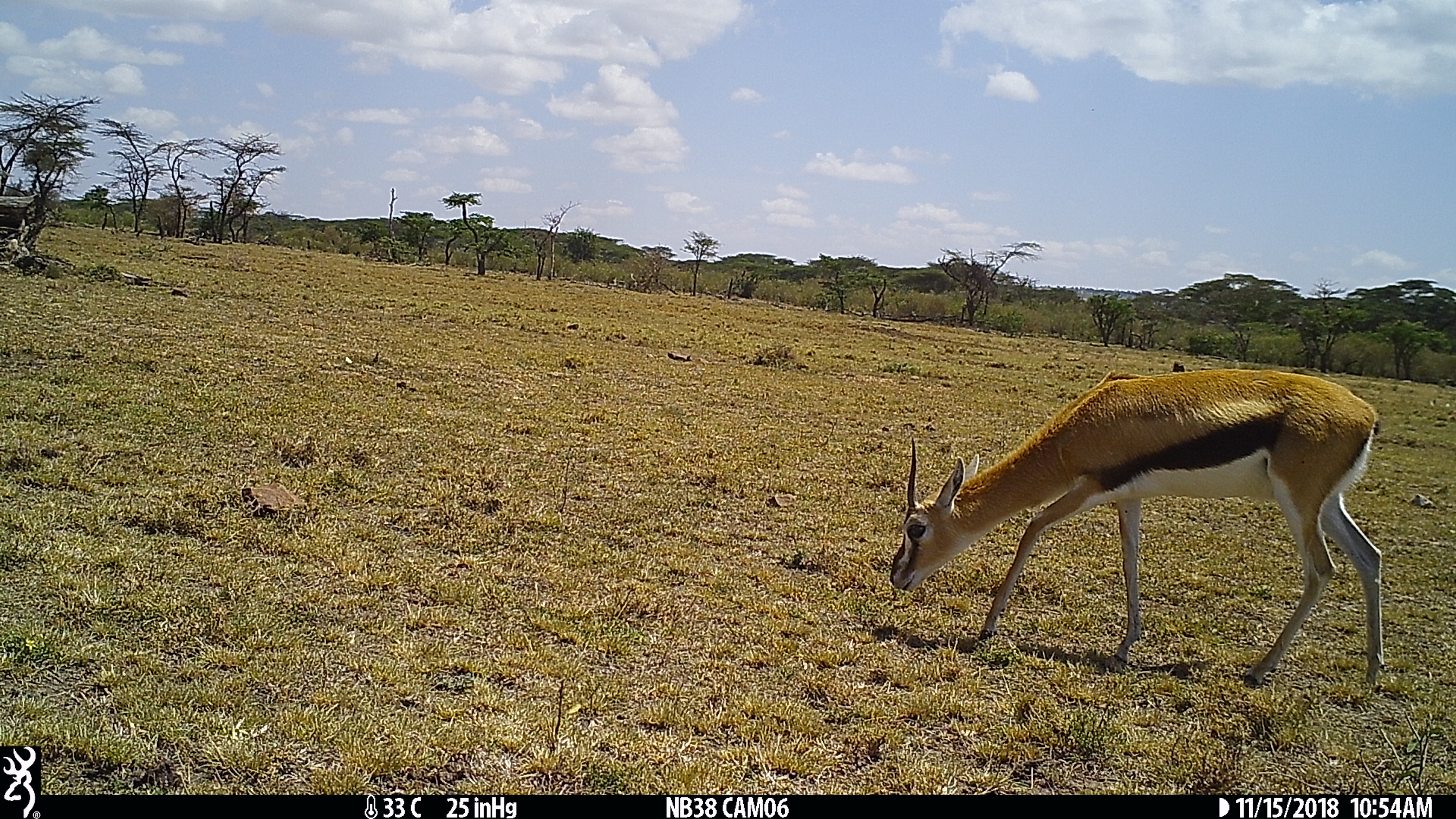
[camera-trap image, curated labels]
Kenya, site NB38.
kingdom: Animalia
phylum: Chordata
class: Mammalia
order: Artiodactyla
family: Bovidae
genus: Eudorcas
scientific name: Eudorcas thomsonii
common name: thomon's gazelle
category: gazelle thomsons